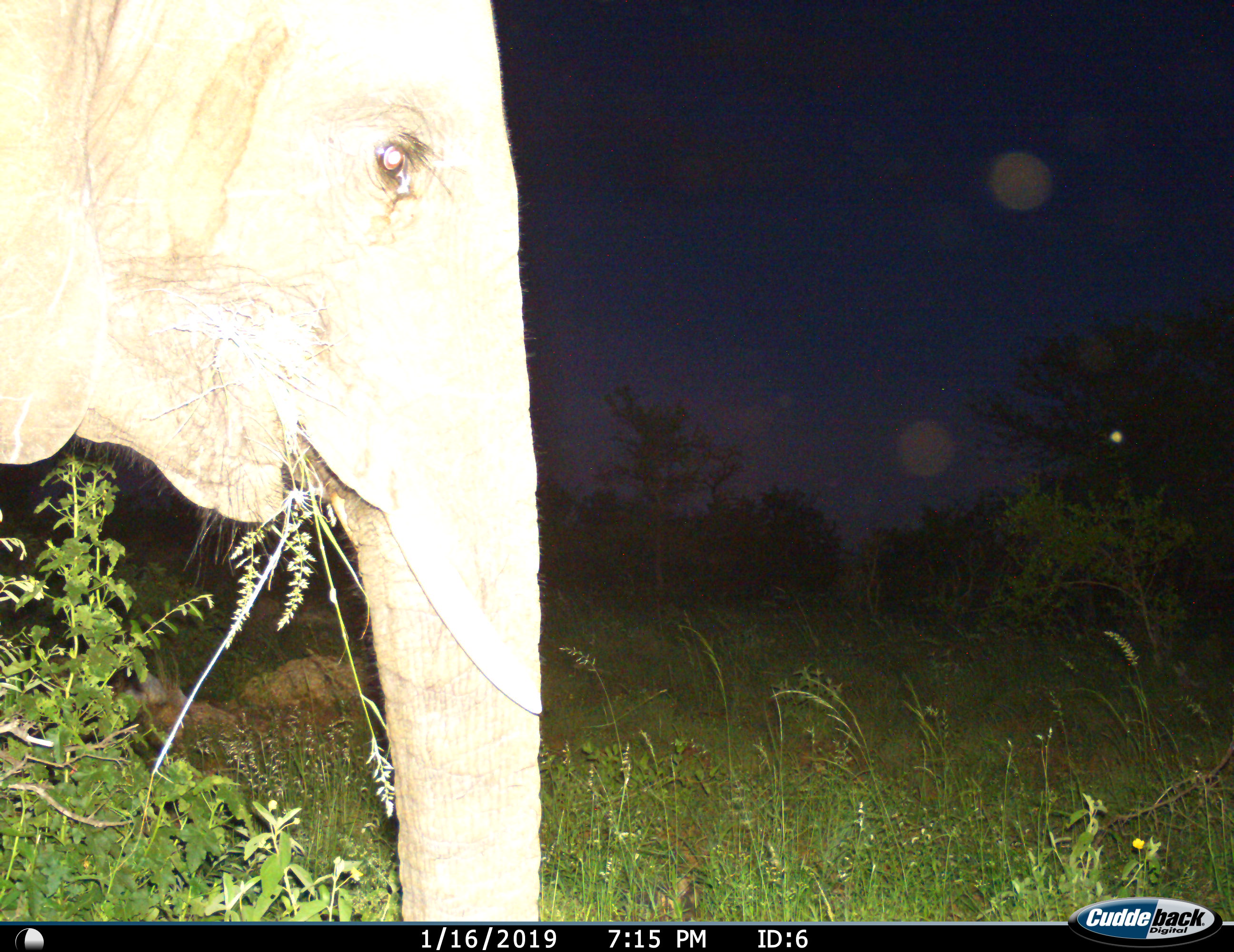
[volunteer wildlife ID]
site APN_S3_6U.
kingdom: Animalia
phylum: Chordata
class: Mammalia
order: Proboscidea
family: Elephantidae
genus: Loxodonta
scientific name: Loxodonta africana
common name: african bush elephant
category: elephant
Elephant (african bush elephant) (Loxodonta africana), count 1. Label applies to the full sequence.